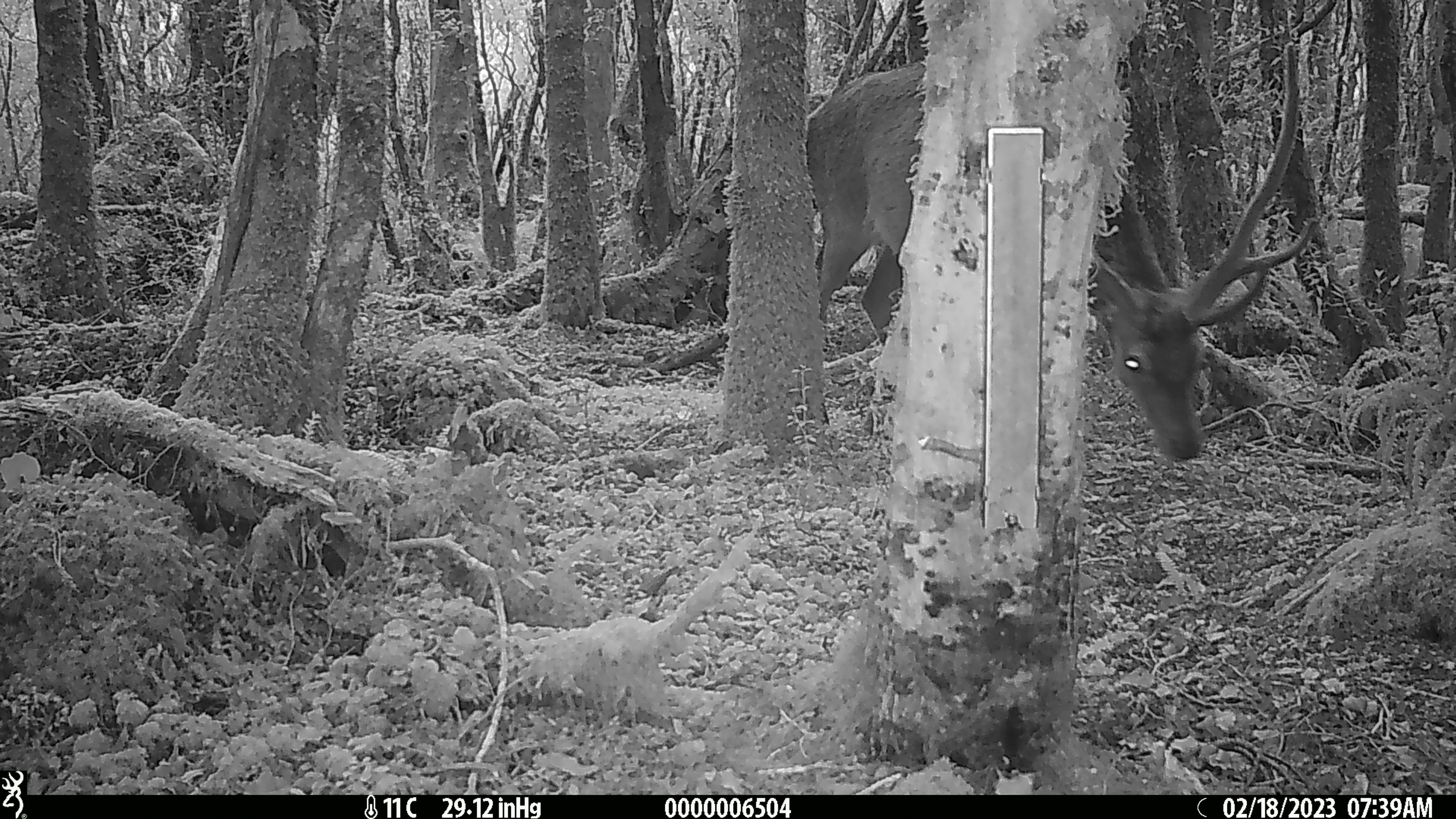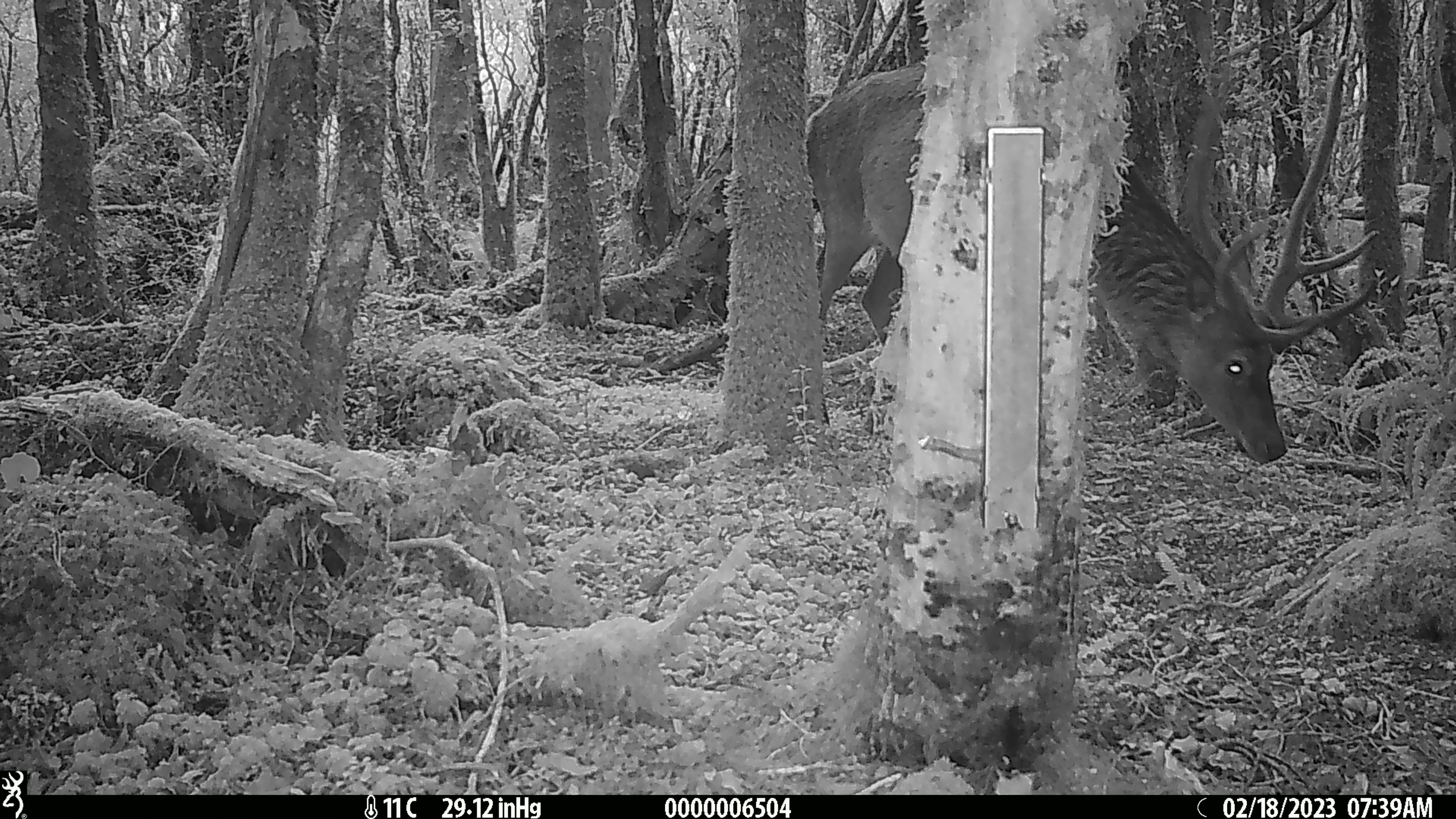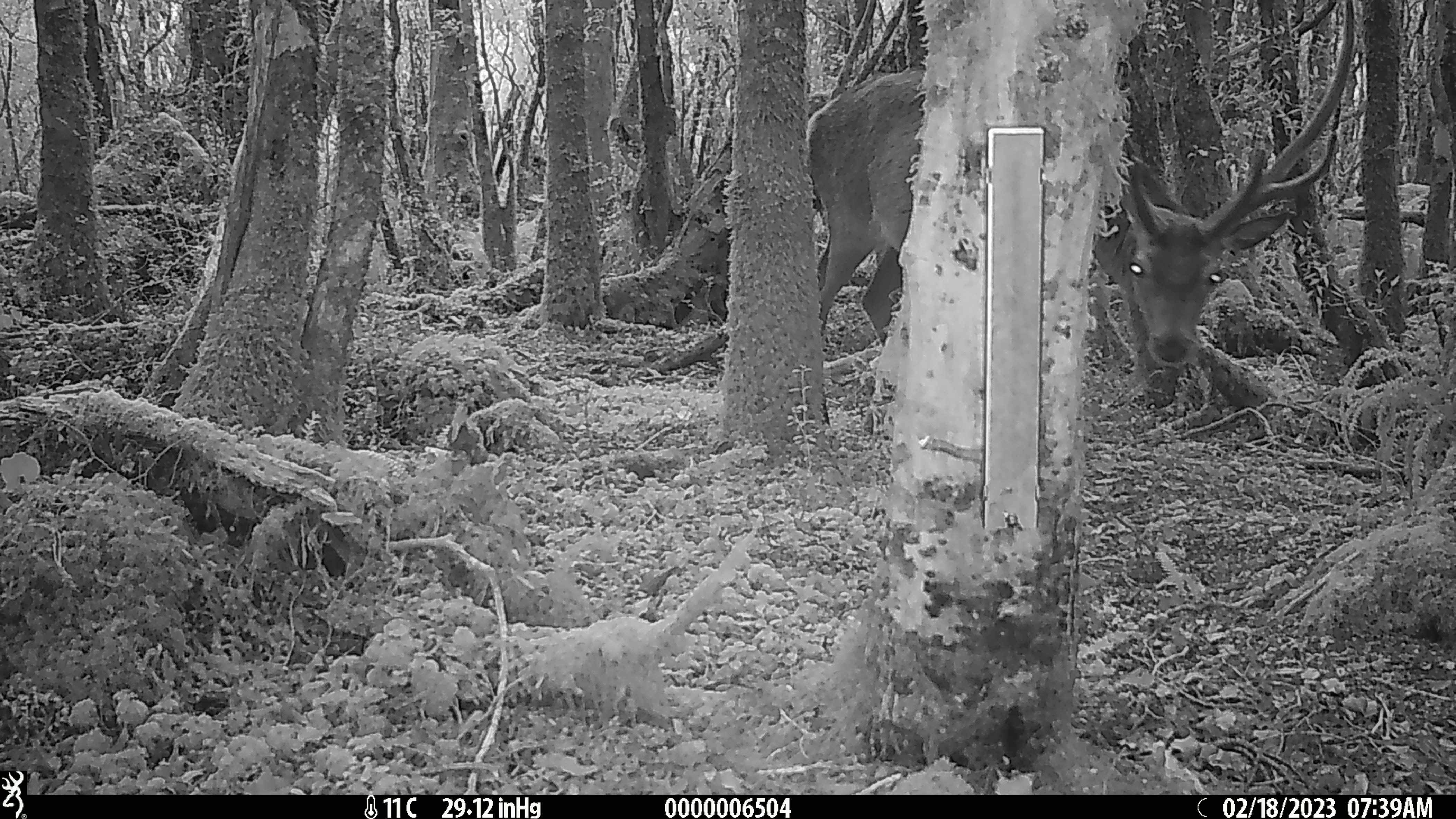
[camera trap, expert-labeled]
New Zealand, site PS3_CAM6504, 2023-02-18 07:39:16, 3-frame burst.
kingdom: Animalia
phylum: Chordata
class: Mammalia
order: Artiodactyla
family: Cervidae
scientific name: Cervidae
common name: deer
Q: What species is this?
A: Deer (Cervidae).